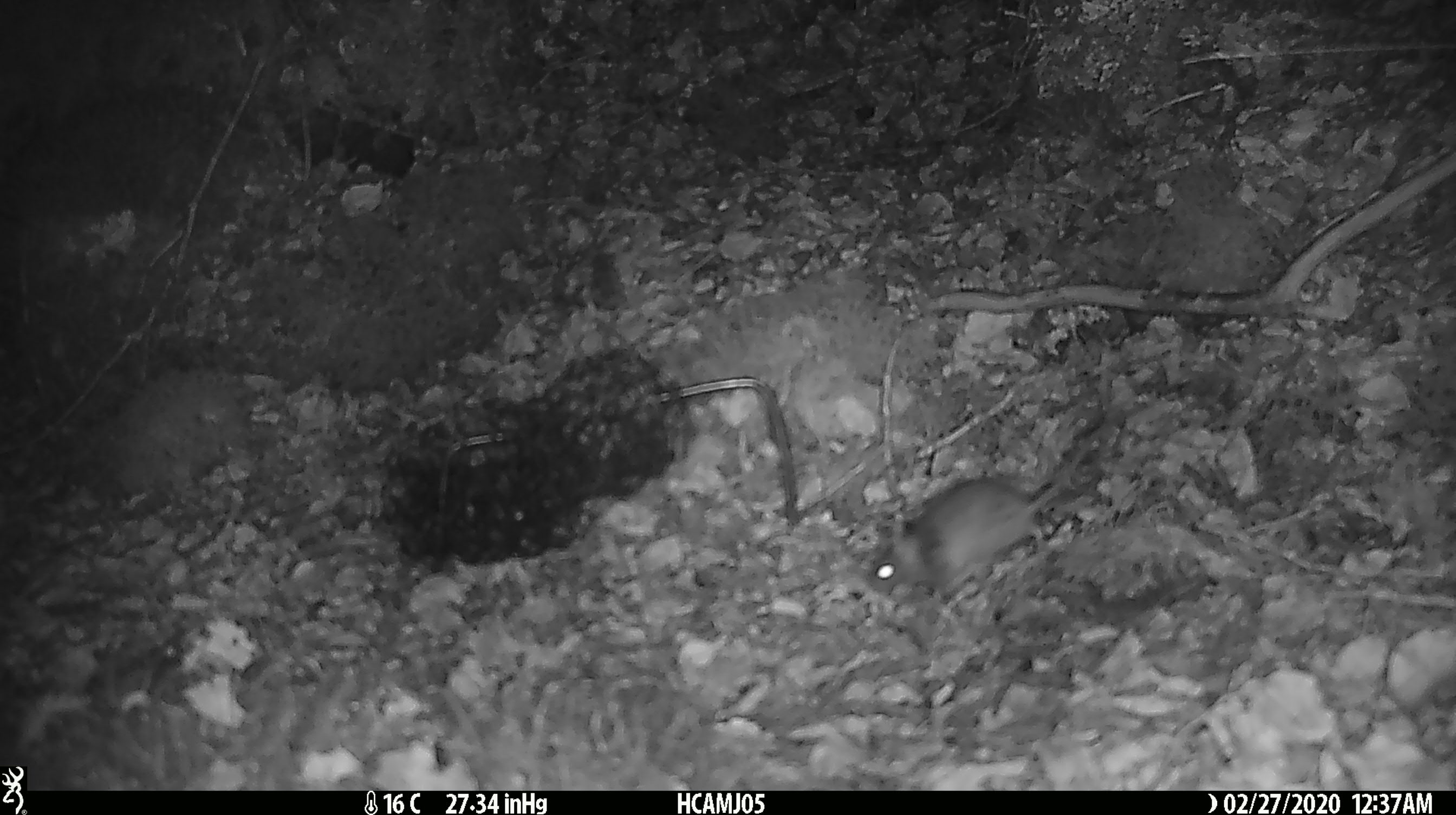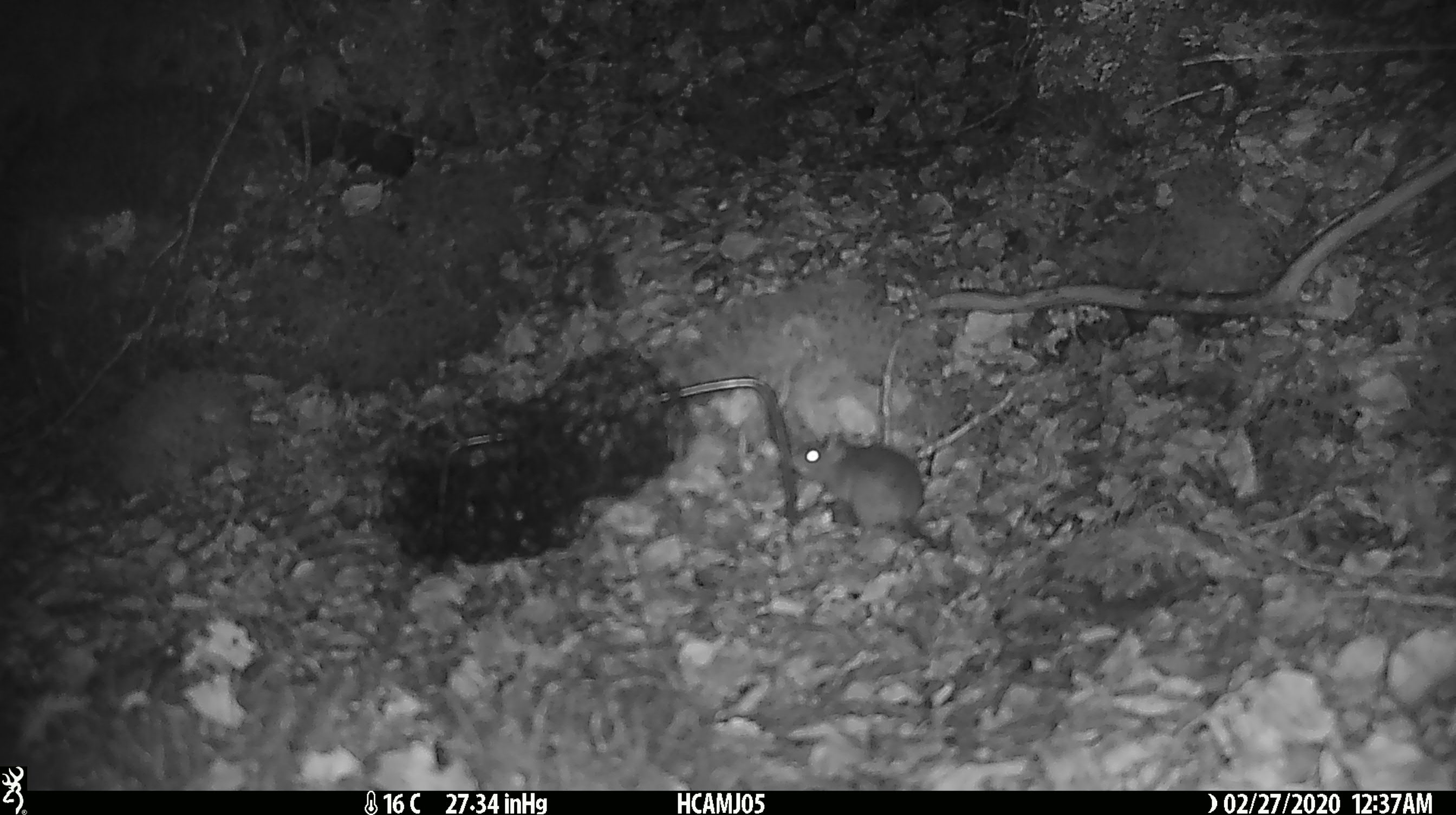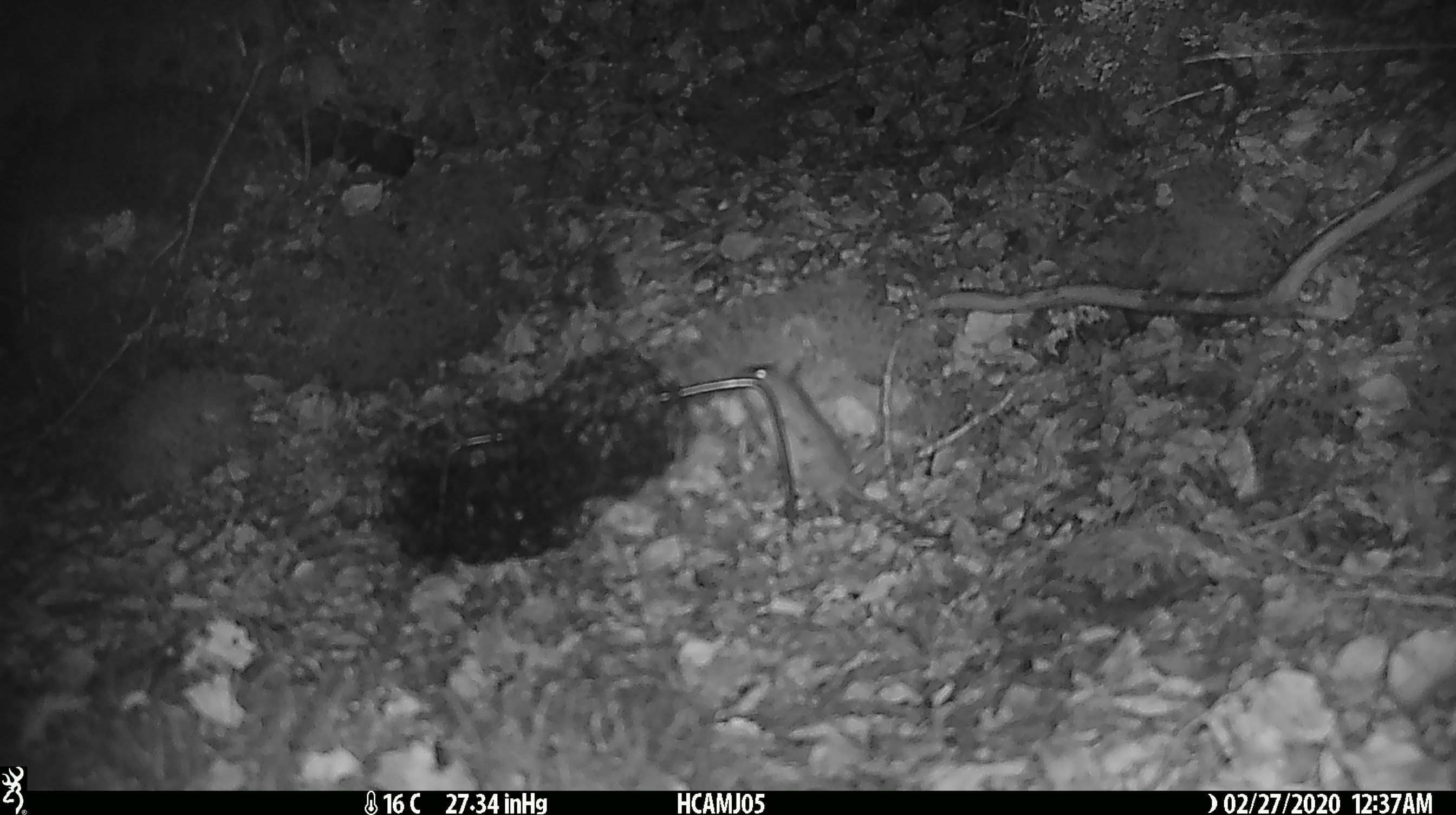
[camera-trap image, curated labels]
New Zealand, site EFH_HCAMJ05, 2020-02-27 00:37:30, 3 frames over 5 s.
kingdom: Animalia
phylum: Chordata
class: Mammalia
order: Rodentia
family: Muridae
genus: Mus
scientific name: Mus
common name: mouse